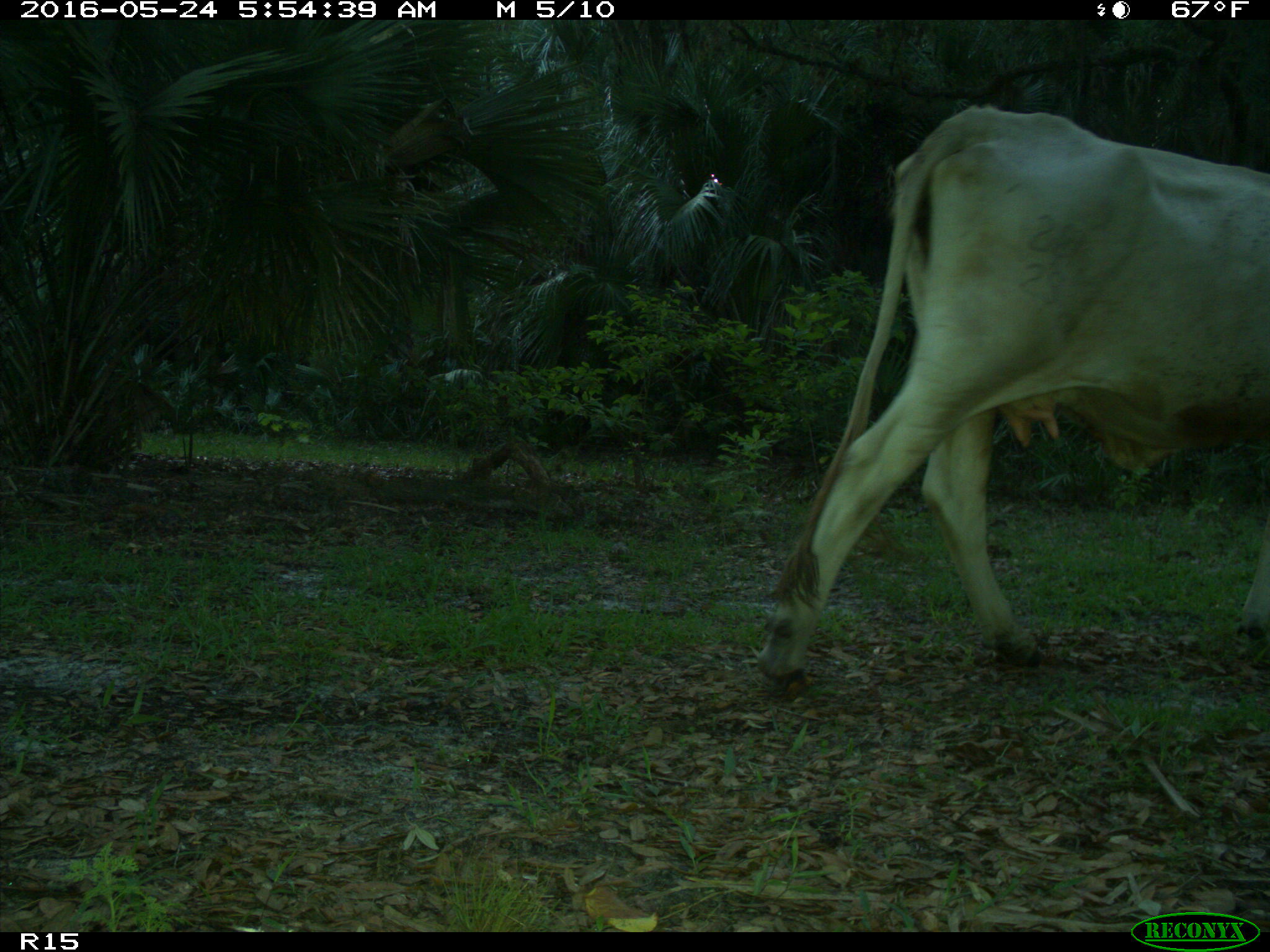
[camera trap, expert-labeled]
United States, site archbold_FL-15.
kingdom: Animalia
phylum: Chordata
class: Mammalia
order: Artiodactyla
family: Bovidae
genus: Bos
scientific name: Bos taurus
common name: domestic cow